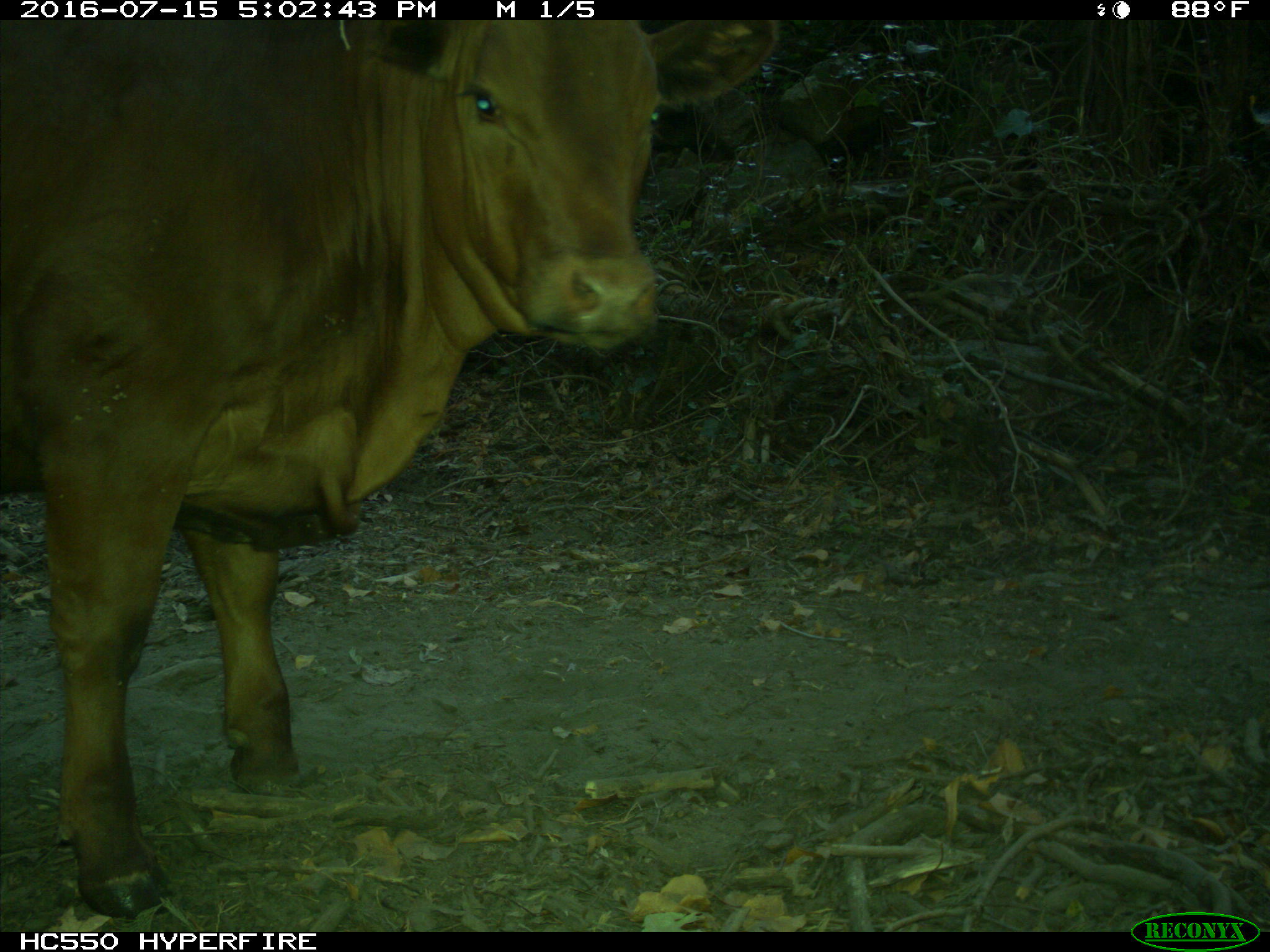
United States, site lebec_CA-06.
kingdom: Animalia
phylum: Chordata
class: Mammalia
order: Artiodactyla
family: Bovidae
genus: Bos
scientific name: Bos taurus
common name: domestic cow